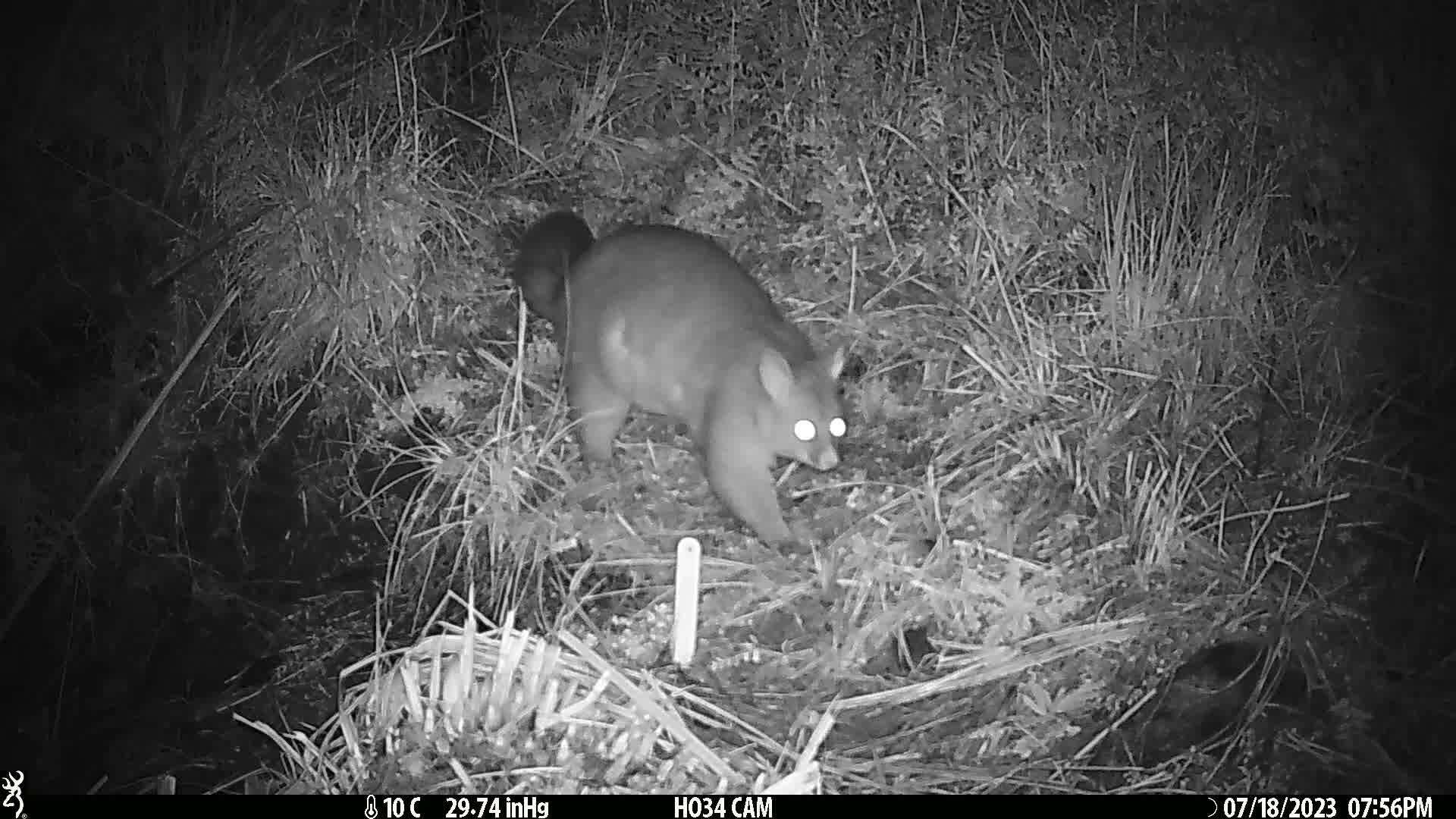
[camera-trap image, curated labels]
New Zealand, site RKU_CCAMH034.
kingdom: Animalia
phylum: Chordata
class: Mammalia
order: Diprotodontia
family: Phalangeridae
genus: Trichosurus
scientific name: Trichosurus vulpecula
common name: common brushtail possum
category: possum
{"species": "possum (common brushtail possum) (Trichosurus vulpecula)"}